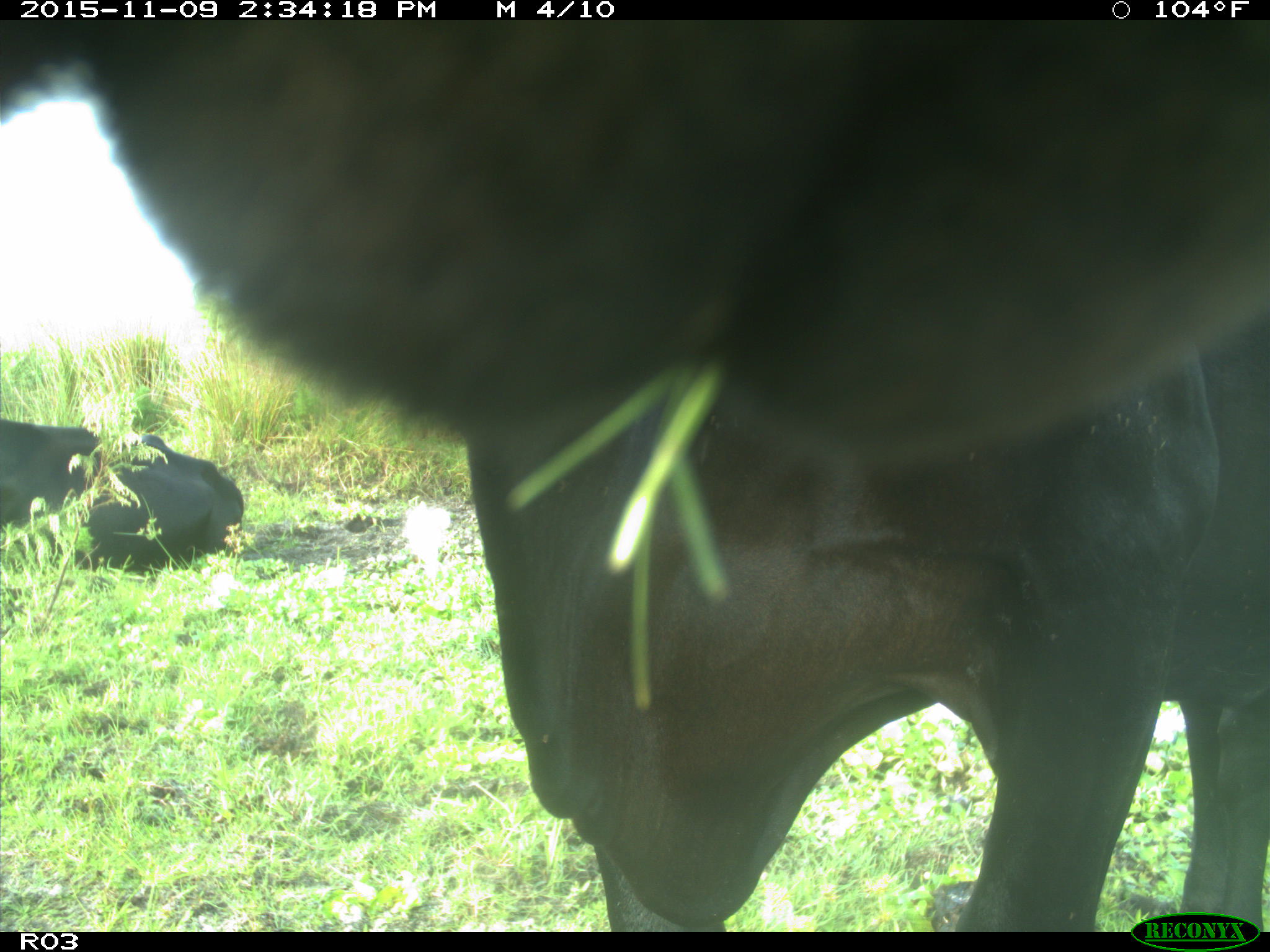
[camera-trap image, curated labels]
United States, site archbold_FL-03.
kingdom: Animalia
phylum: Chordata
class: Mammalia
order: Artiodactyla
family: Bovidae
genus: Bos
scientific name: Bos taurus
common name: domestic cow